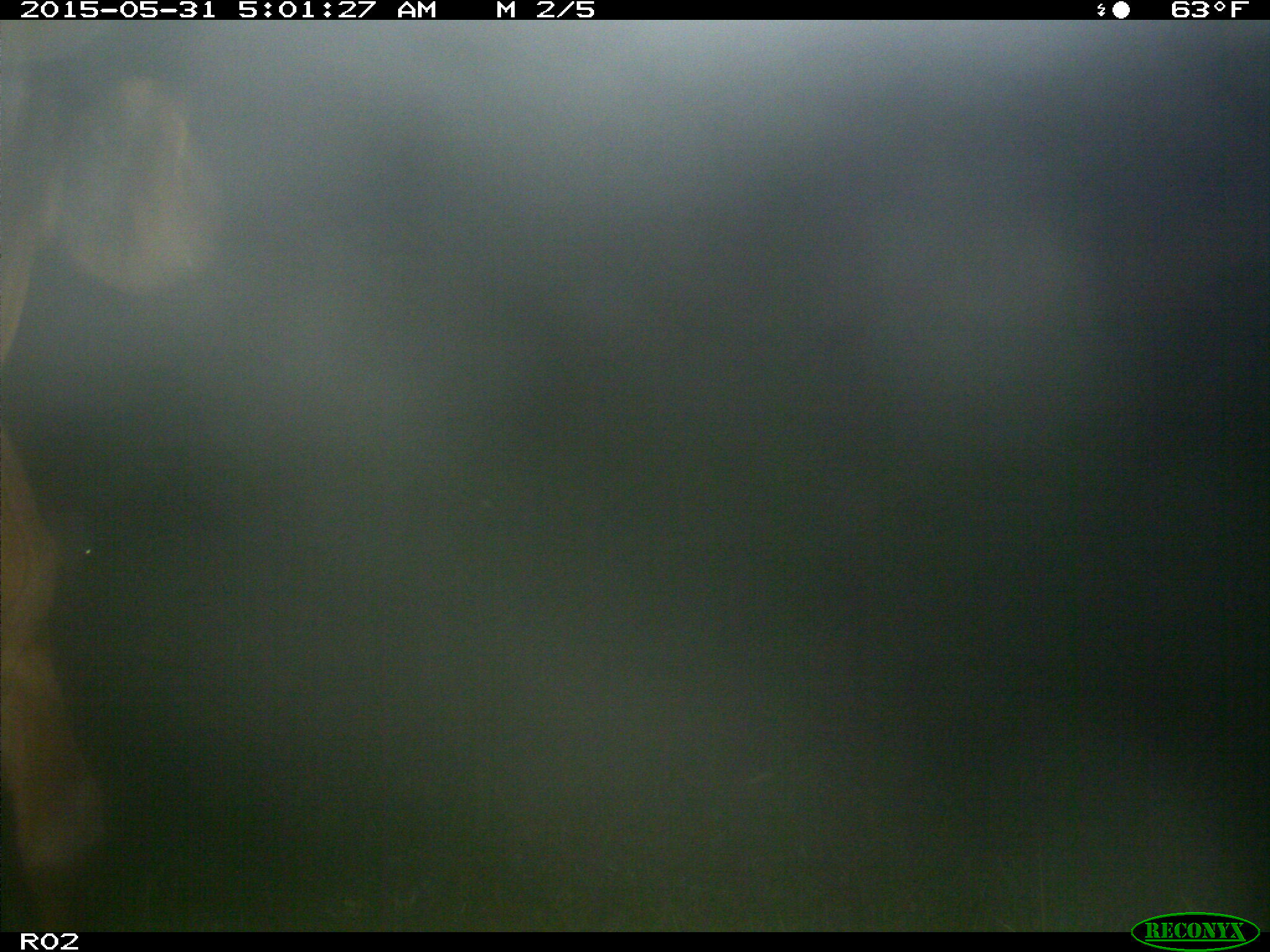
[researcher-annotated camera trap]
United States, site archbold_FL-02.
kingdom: Animalia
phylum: Chordata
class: Mammalia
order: Artiodactyla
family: Bovidae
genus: Bos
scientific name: Bos taurus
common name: domestic cow